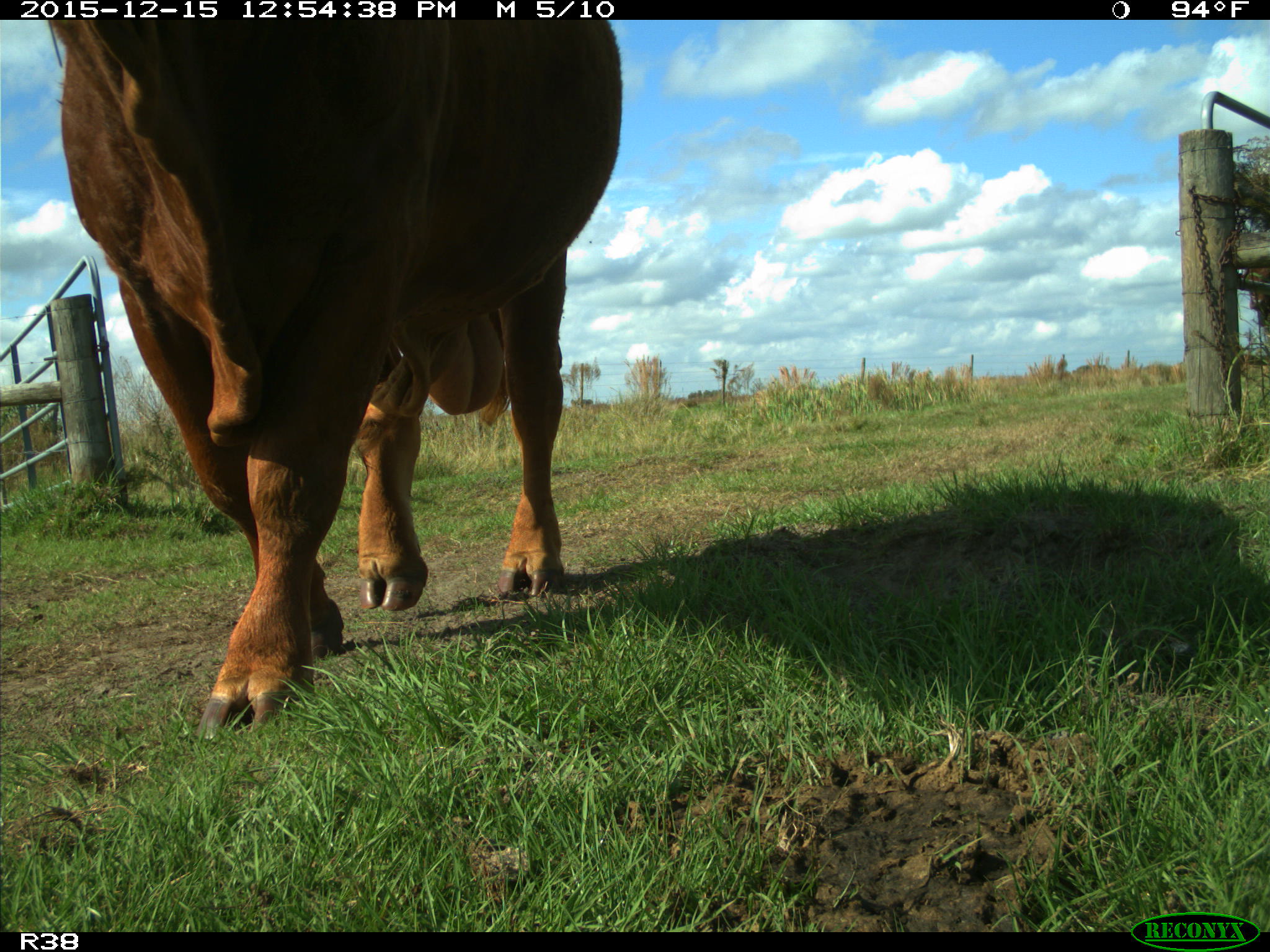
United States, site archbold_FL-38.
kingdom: Animalia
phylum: Chordata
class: Mammalia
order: Artiodactyla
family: Bovidae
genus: Bos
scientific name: Bos taurus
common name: domestic cow